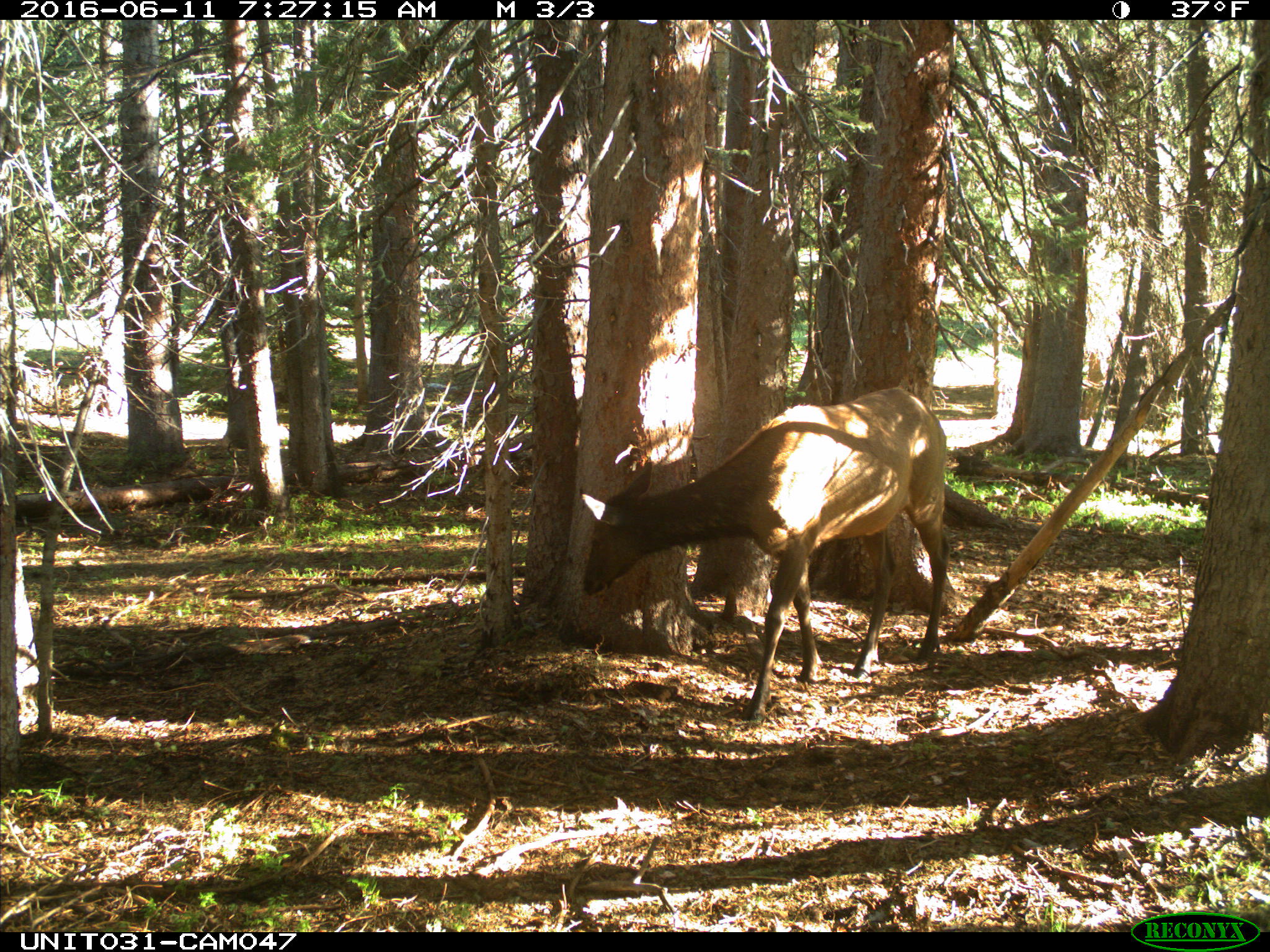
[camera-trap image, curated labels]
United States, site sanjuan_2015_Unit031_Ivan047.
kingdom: Animalia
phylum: Chordata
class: Mammalia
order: Artiodactyla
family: Cervidae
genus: Cervus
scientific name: Cervus elaphus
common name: red deer